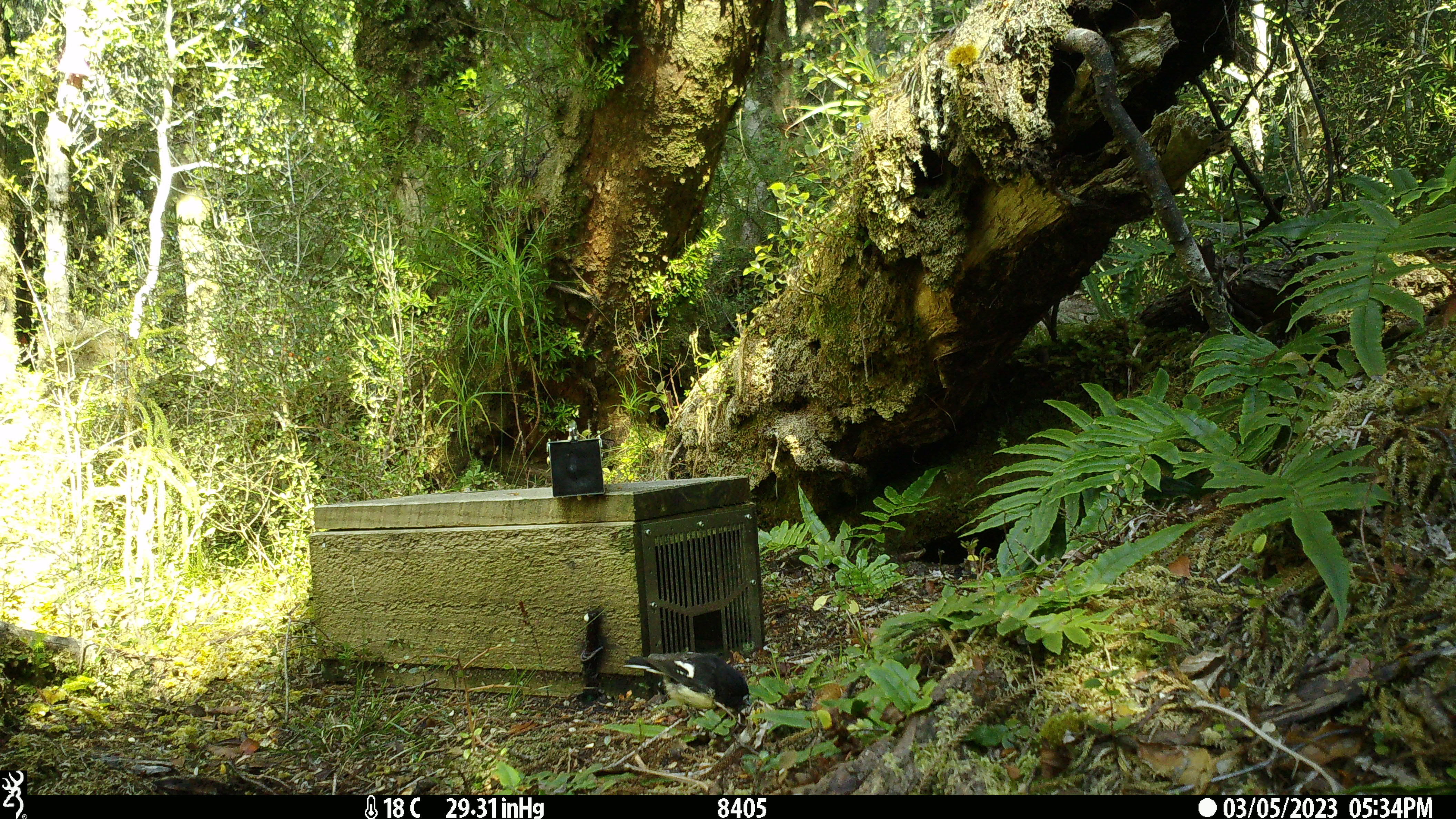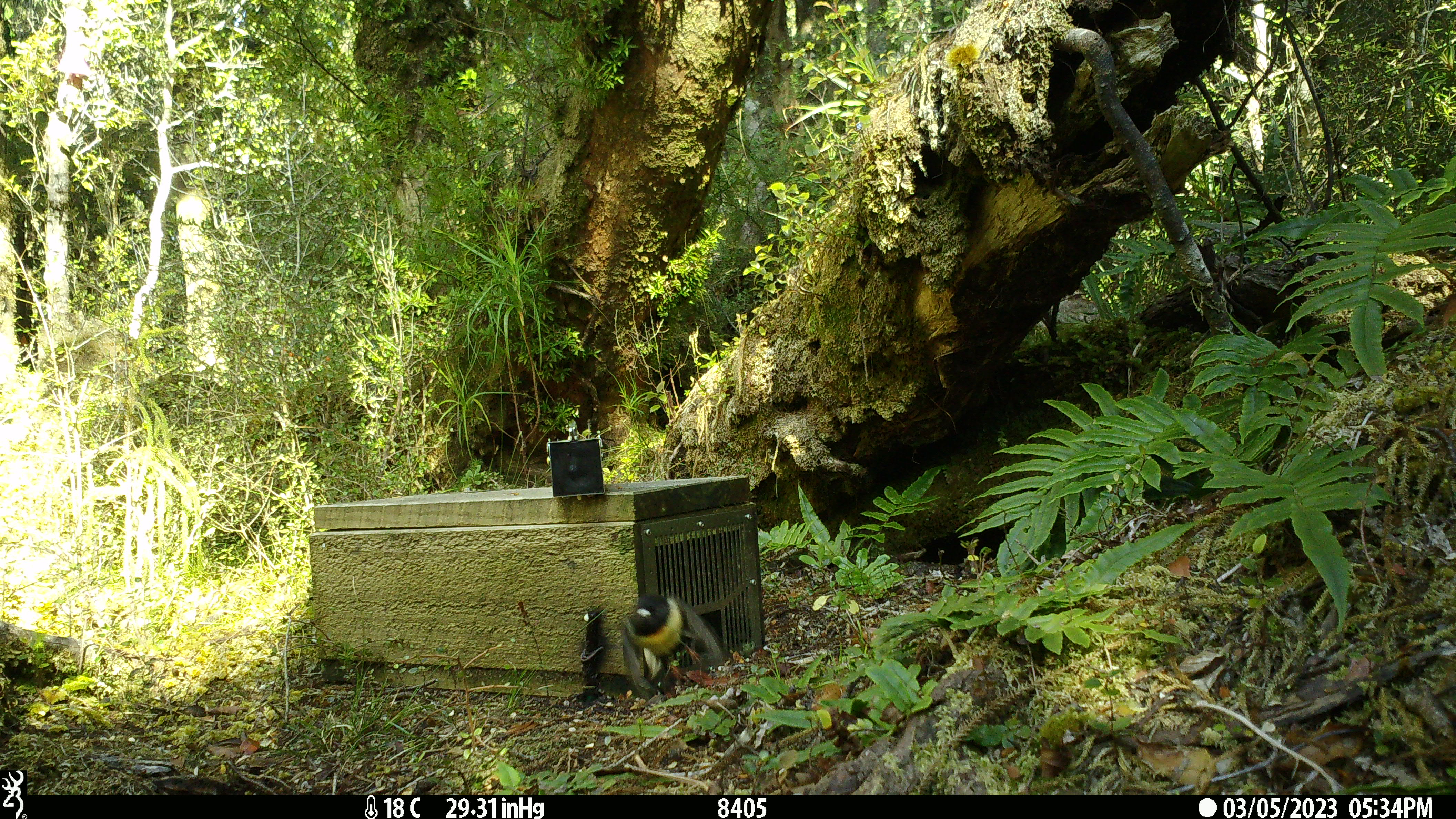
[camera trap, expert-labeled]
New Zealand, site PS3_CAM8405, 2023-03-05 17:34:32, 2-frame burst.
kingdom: Animalia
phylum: Chordata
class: Aves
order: Passeriformes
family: Petroicidae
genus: Petroica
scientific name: Petroica macrocephala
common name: tomtit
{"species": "tomtit (Petroica macrocephala)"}